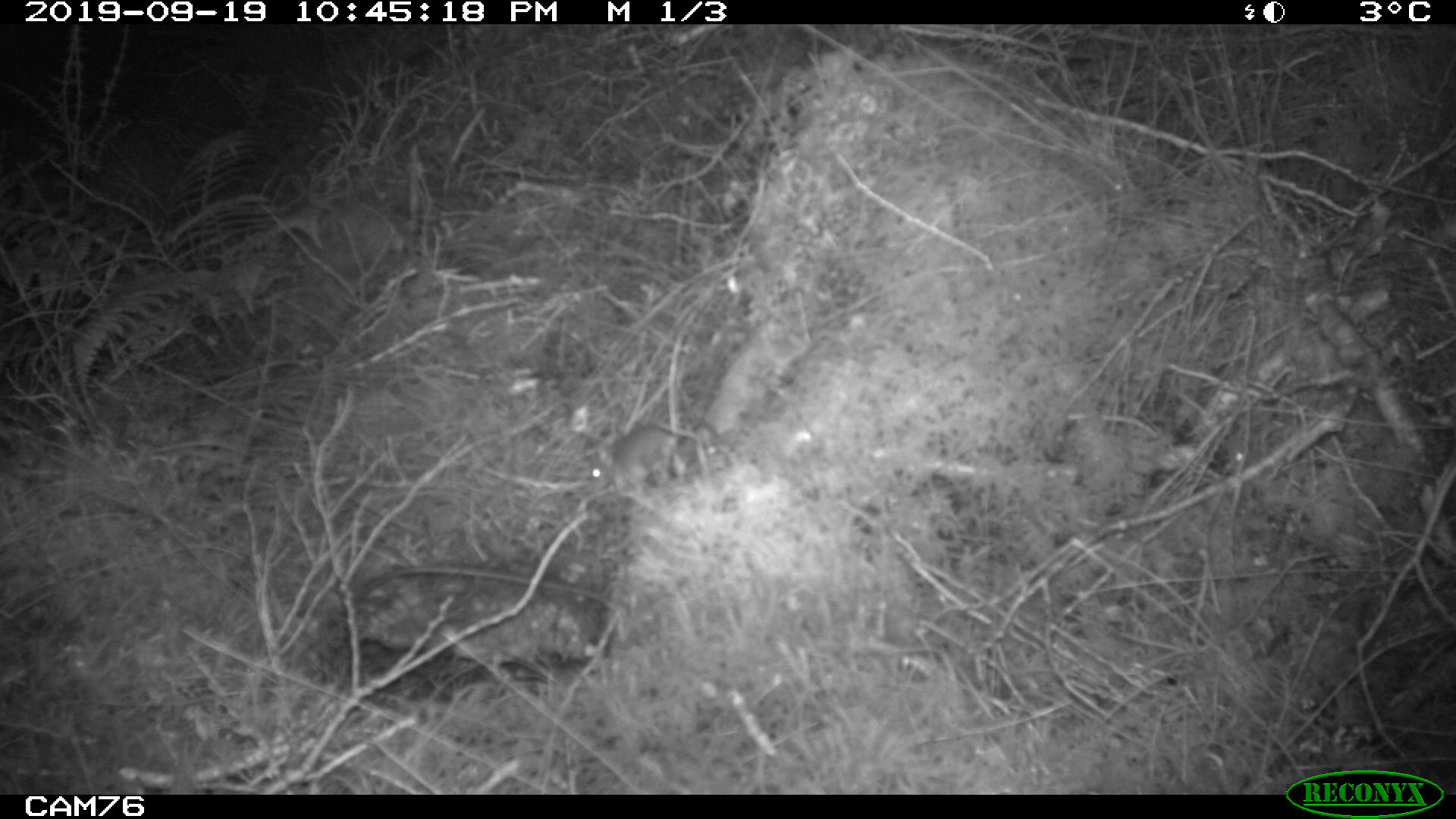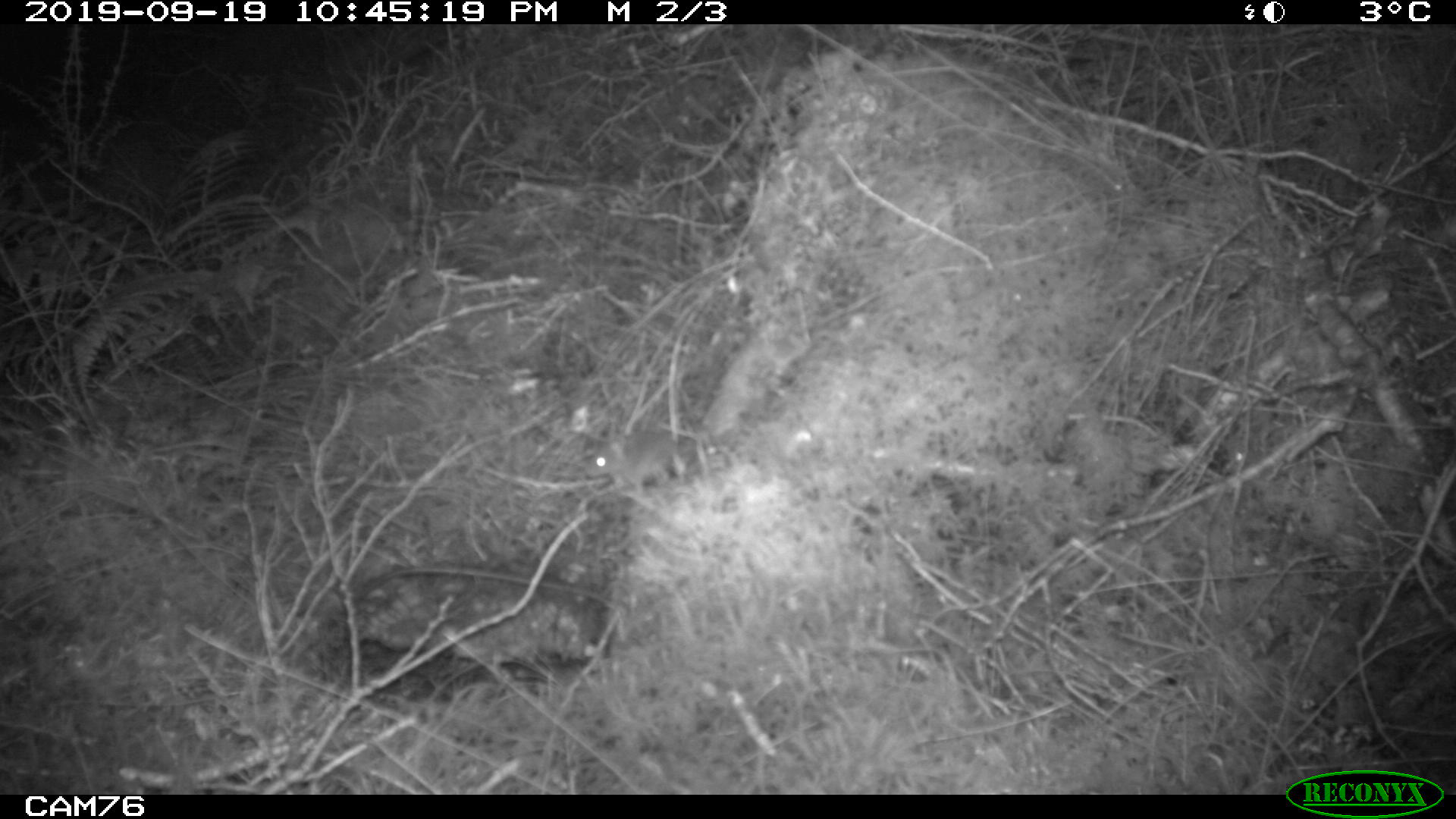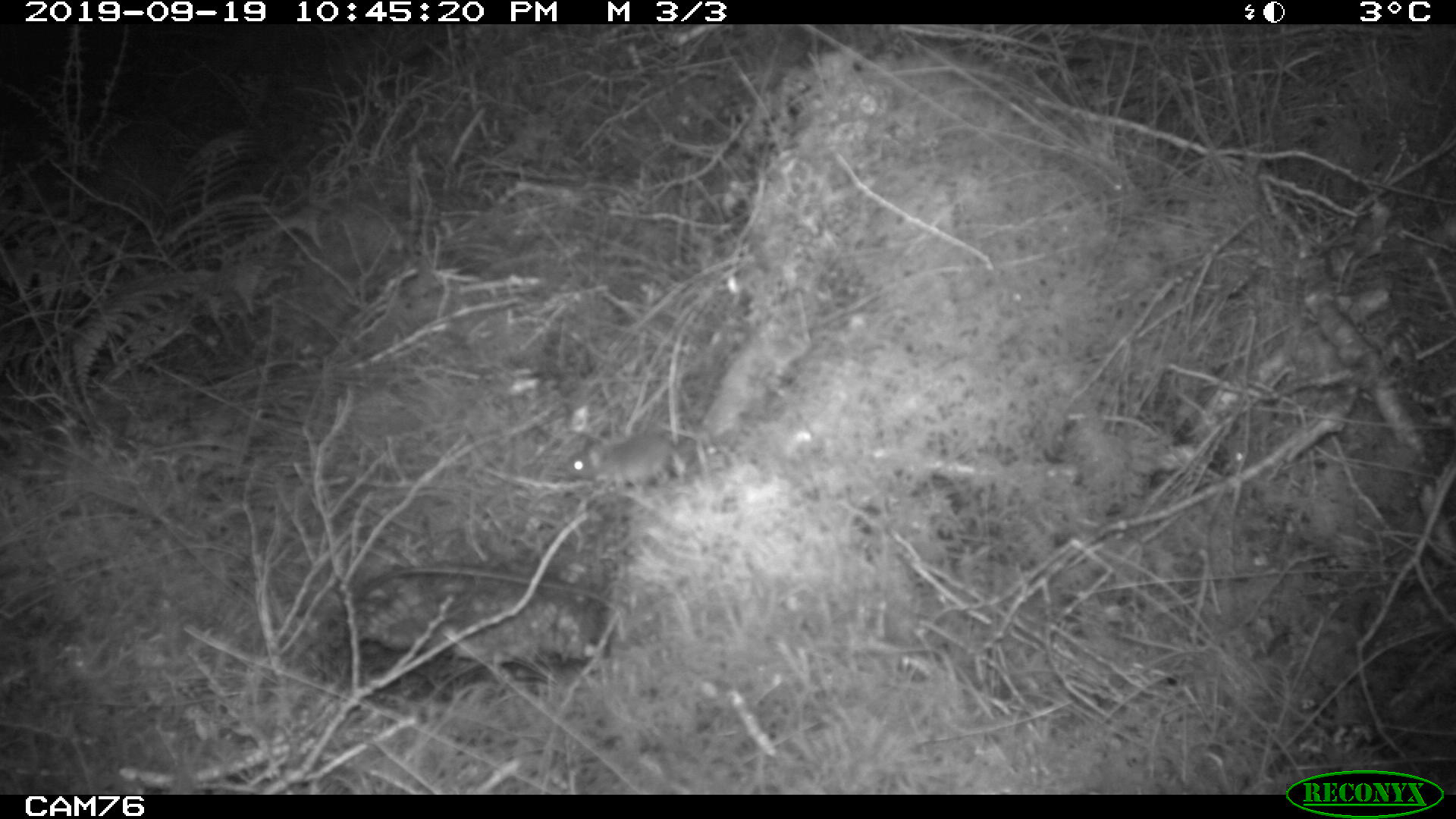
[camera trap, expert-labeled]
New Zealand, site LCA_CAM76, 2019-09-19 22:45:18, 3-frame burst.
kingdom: Animalia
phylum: Chordata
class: Mammalia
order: Rodentia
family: Muridae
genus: Mus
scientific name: Mus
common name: mouse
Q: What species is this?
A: Mouse (Mus).